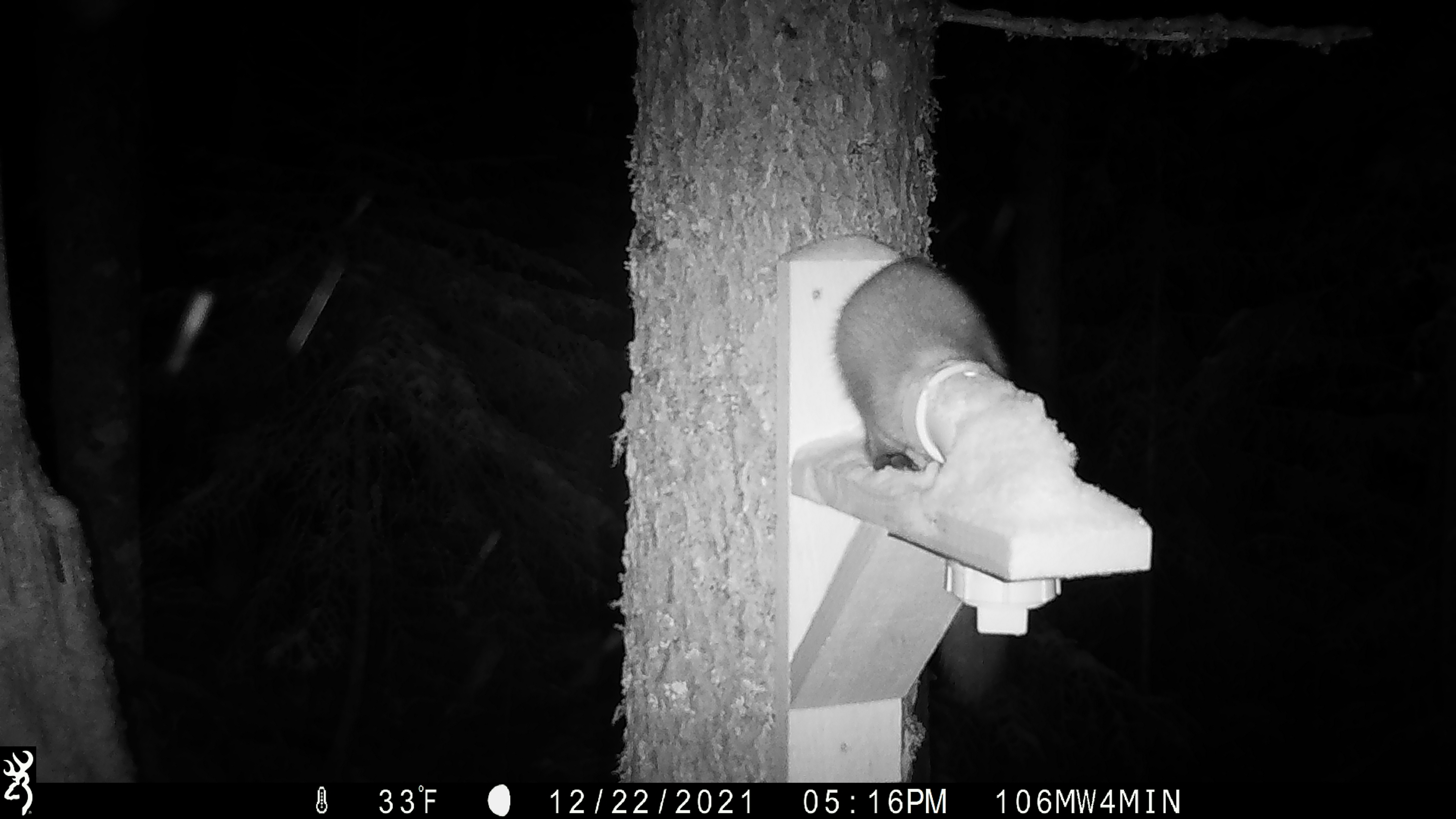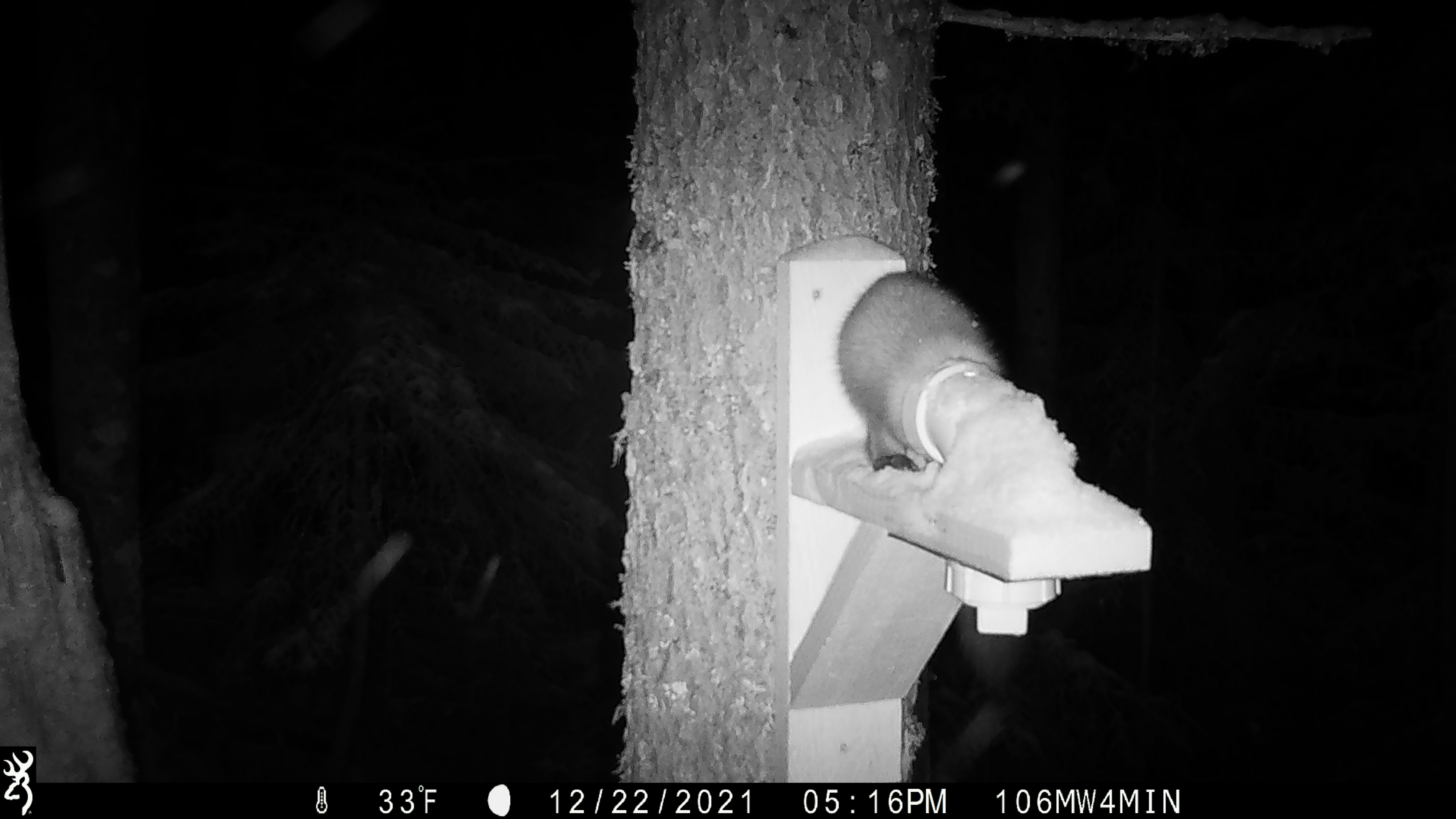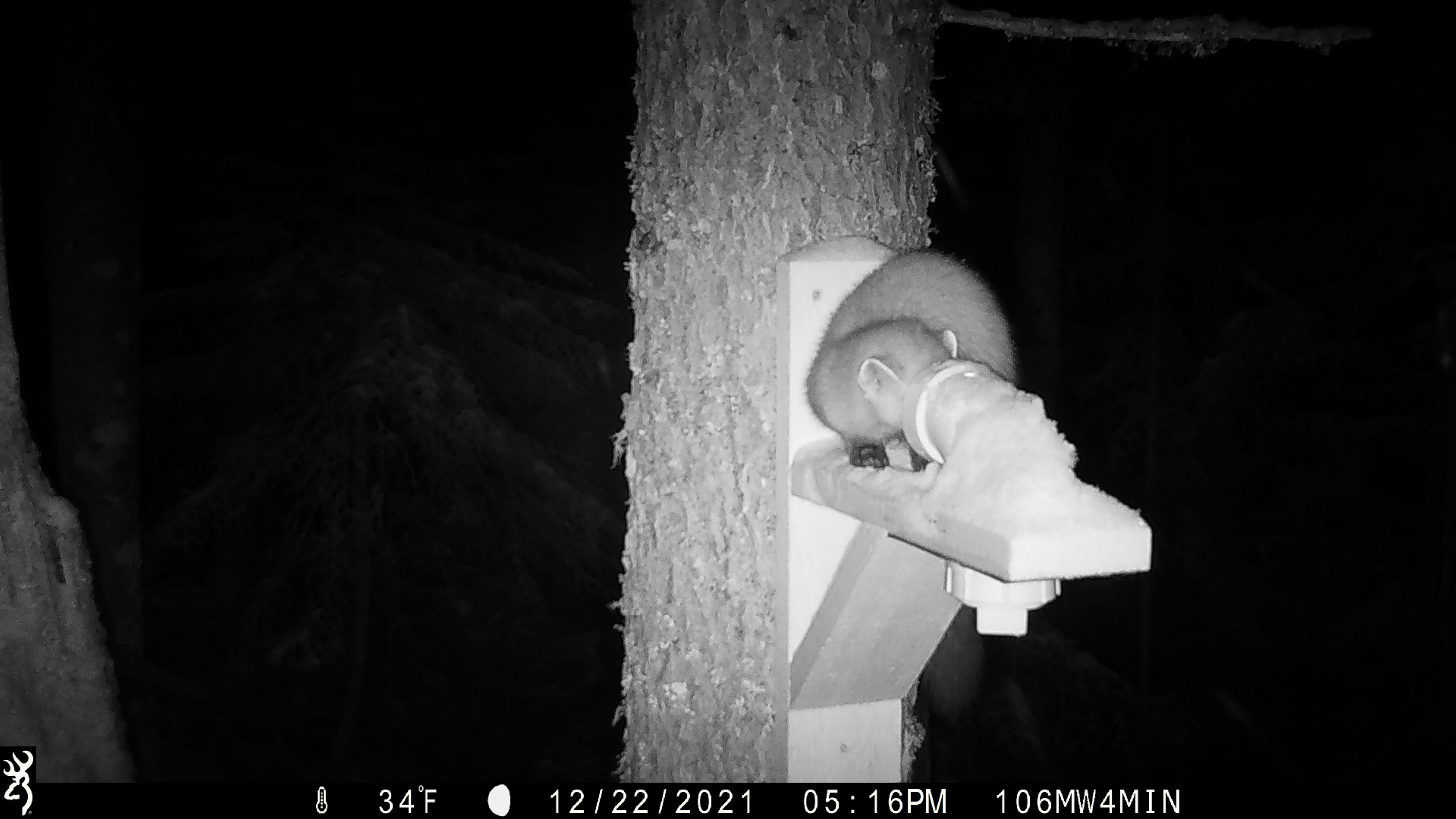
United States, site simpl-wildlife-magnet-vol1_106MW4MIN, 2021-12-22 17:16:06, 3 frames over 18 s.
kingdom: Animalia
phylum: Chordata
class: Mammalia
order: Carnivora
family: Mustelidae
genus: Martes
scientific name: Martes americana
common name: american marten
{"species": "american marten (Martes americana)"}